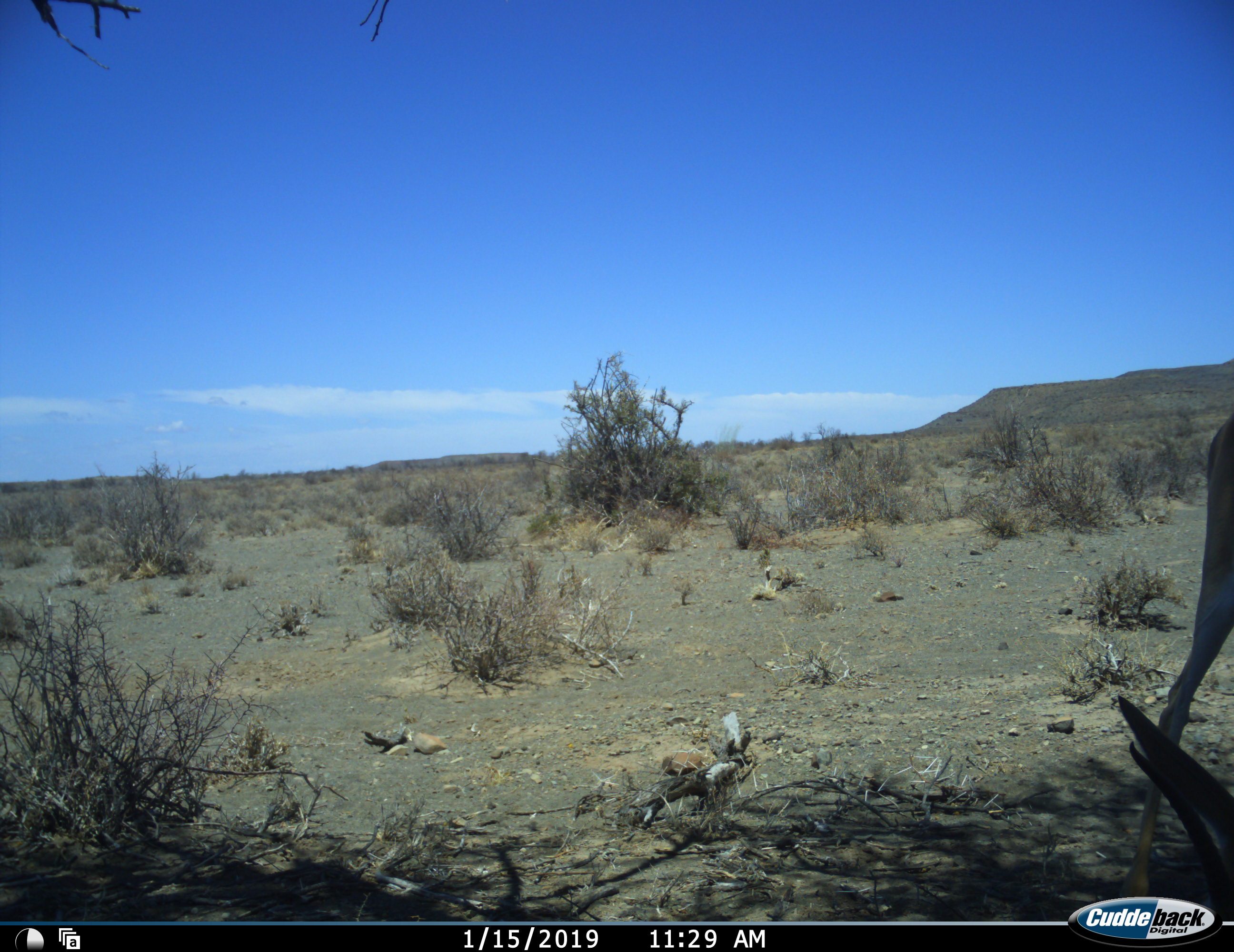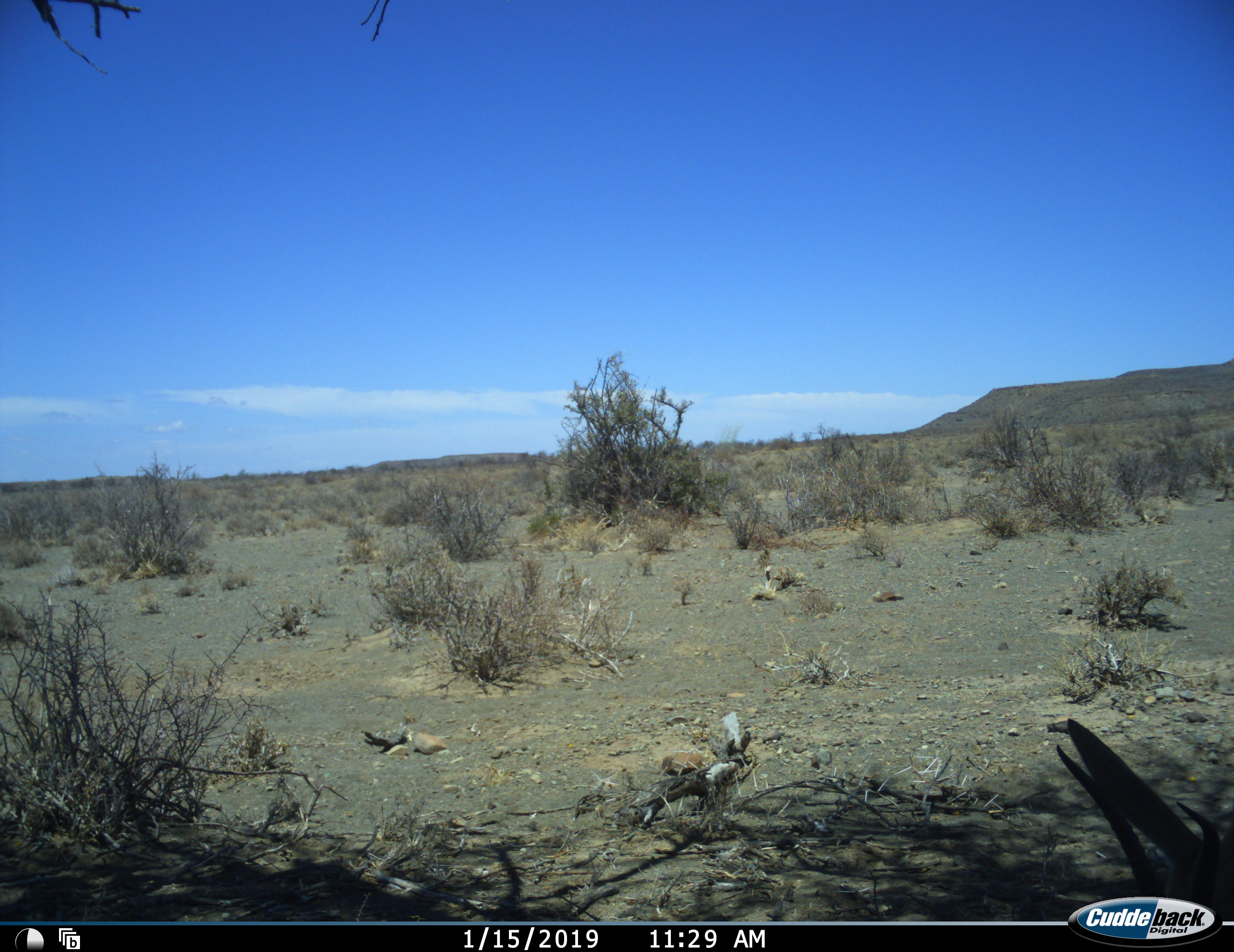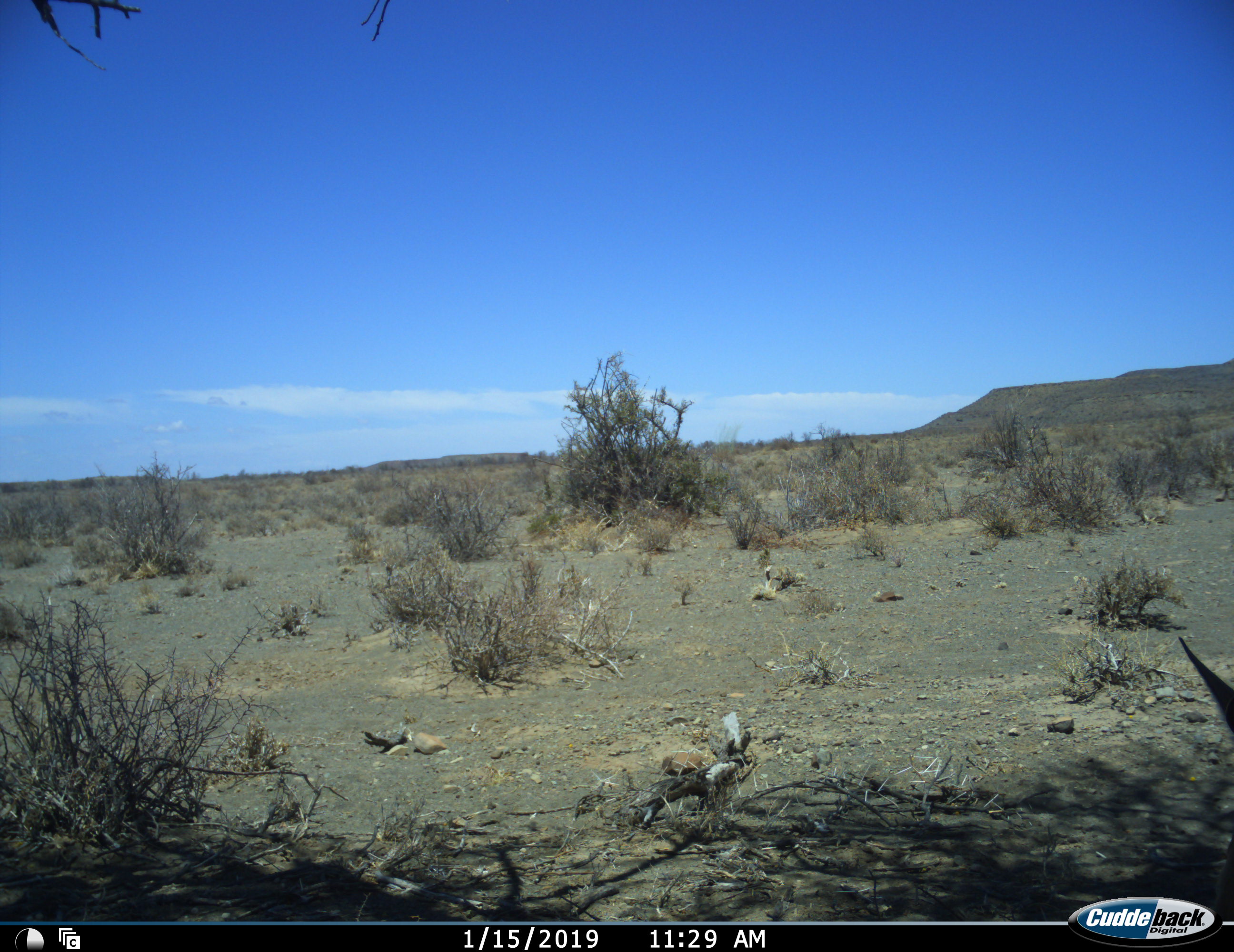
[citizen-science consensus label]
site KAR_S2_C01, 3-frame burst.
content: unidentified animal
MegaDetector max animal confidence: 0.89